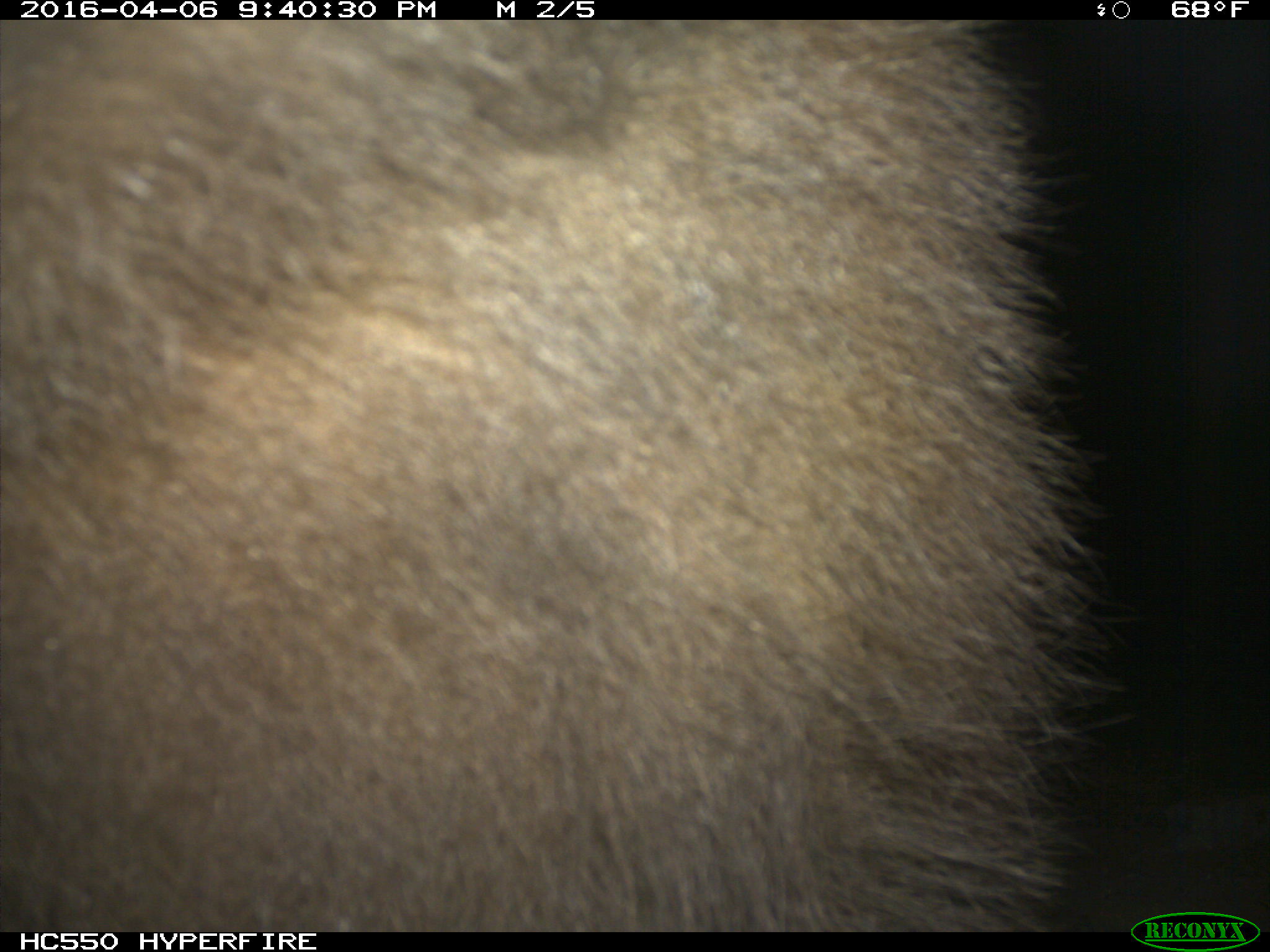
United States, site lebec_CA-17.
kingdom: Animalia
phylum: Chordata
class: Mammalia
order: Carnivora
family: Ursidae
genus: Ursus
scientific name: Ursus americanus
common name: american black bear